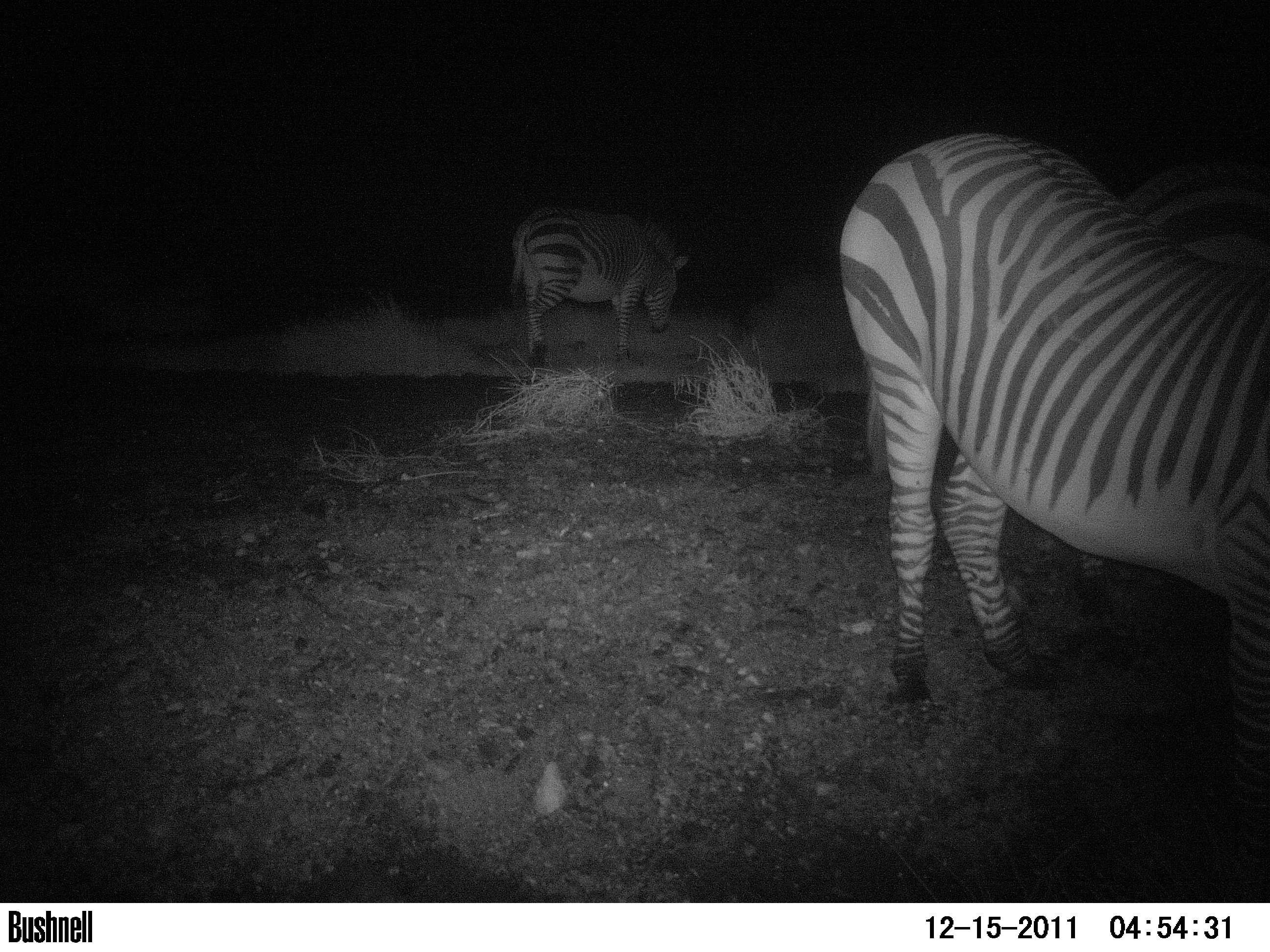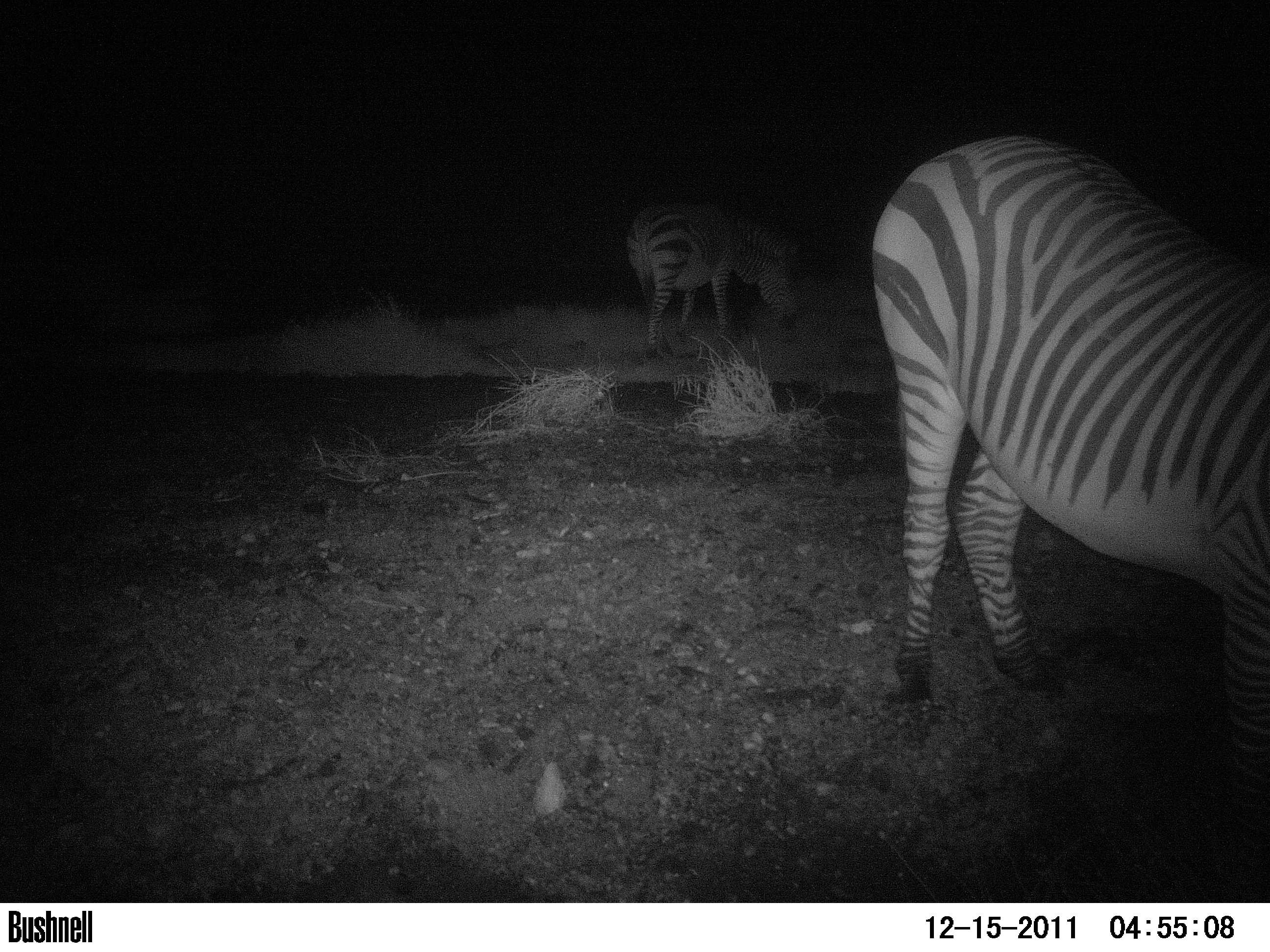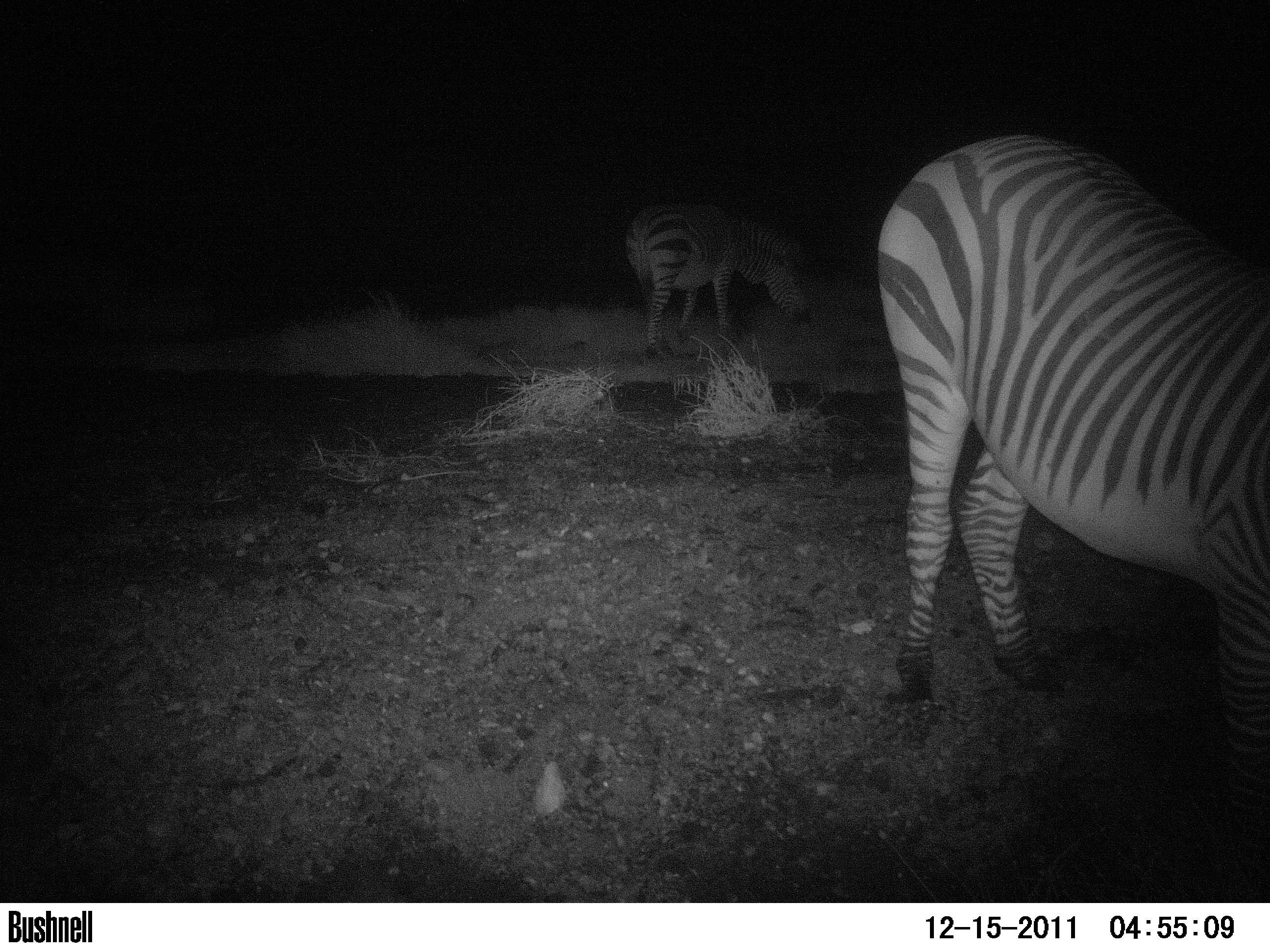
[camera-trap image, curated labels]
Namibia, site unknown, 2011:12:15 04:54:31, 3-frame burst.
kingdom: Animalia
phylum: Chordata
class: Mammalia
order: Perissodactyla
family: Equidae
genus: Equus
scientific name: Equus zebra hartmannae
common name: hartmann's mountain zebra